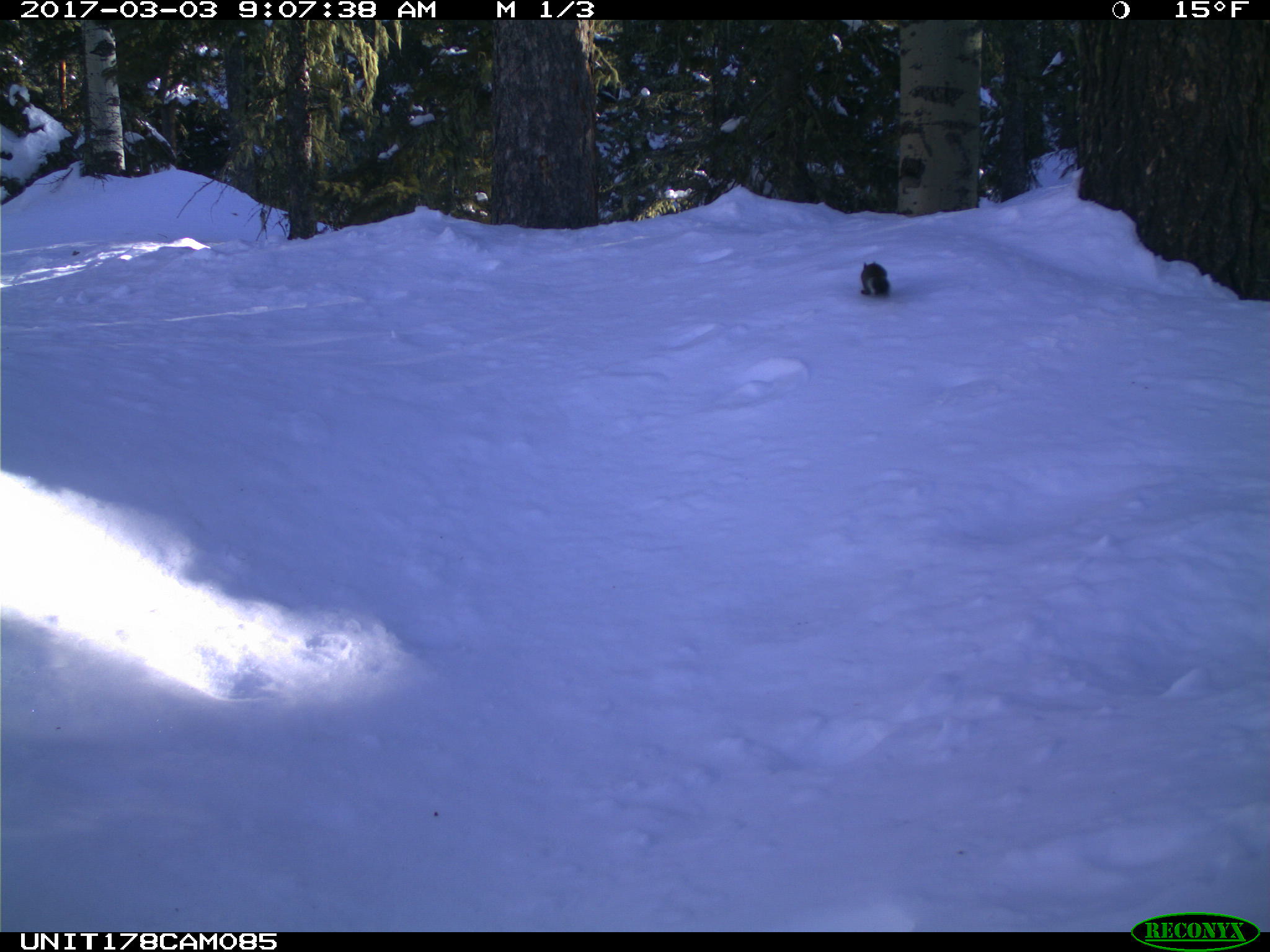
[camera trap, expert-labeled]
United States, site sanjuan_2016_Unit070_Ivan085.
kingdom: Animalia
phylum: Chordata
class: Mammalia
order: Rodentia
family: Sciuridae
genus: Tamiasciurus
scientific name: Tamiasciurus hudsonicus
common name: american red squirrel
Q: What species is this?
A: Tamiasciurus hudsonicus (american red squirrel).